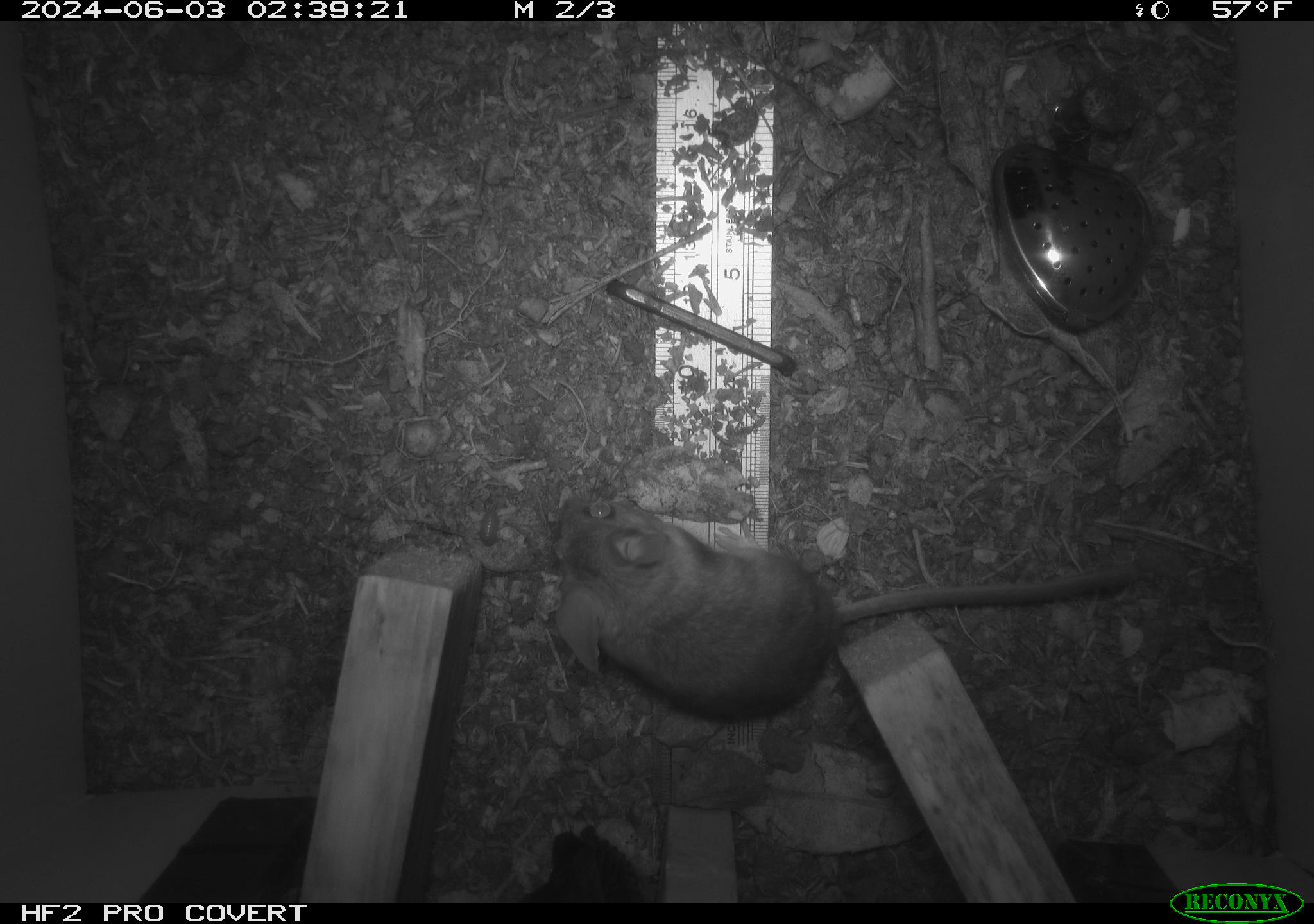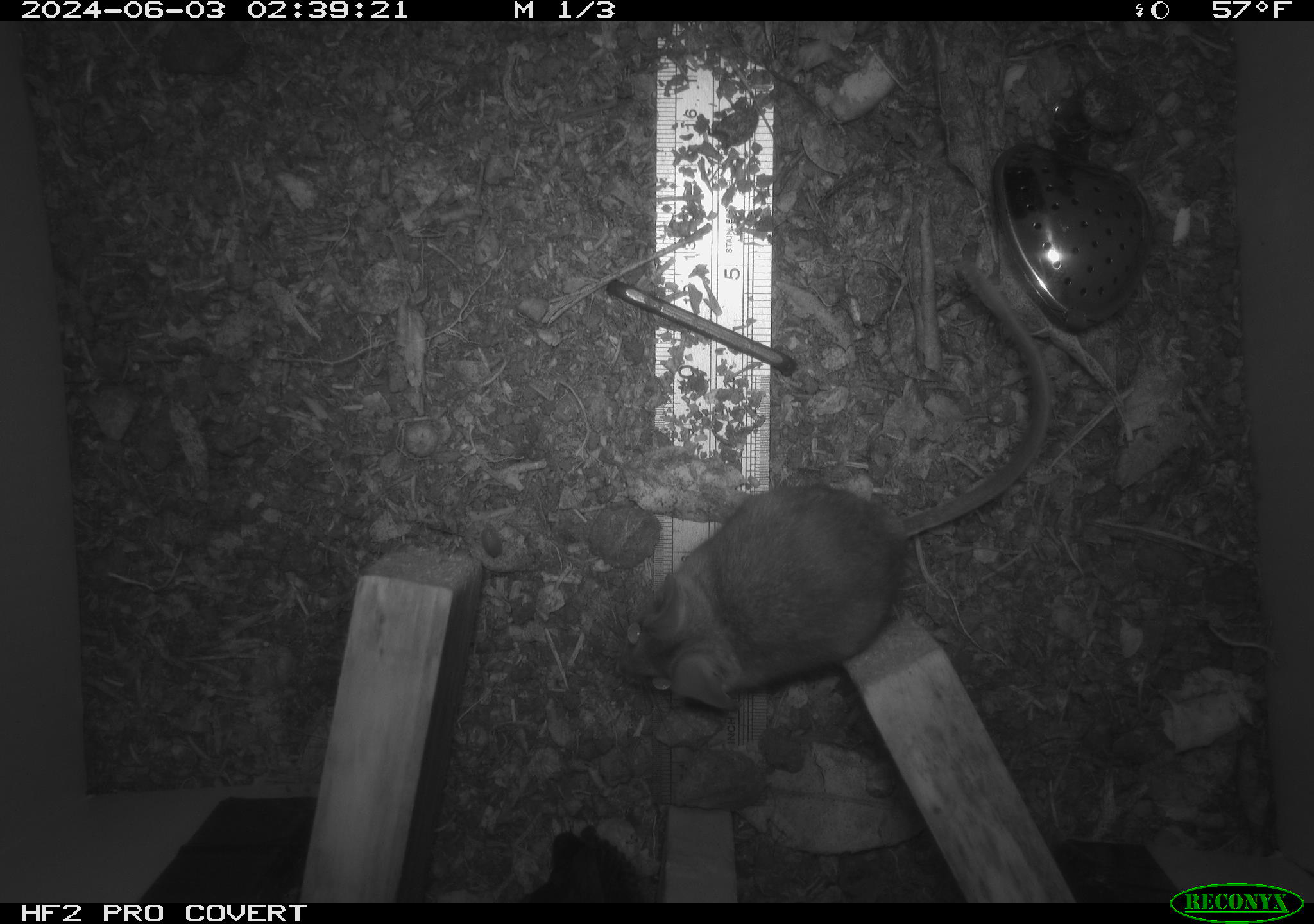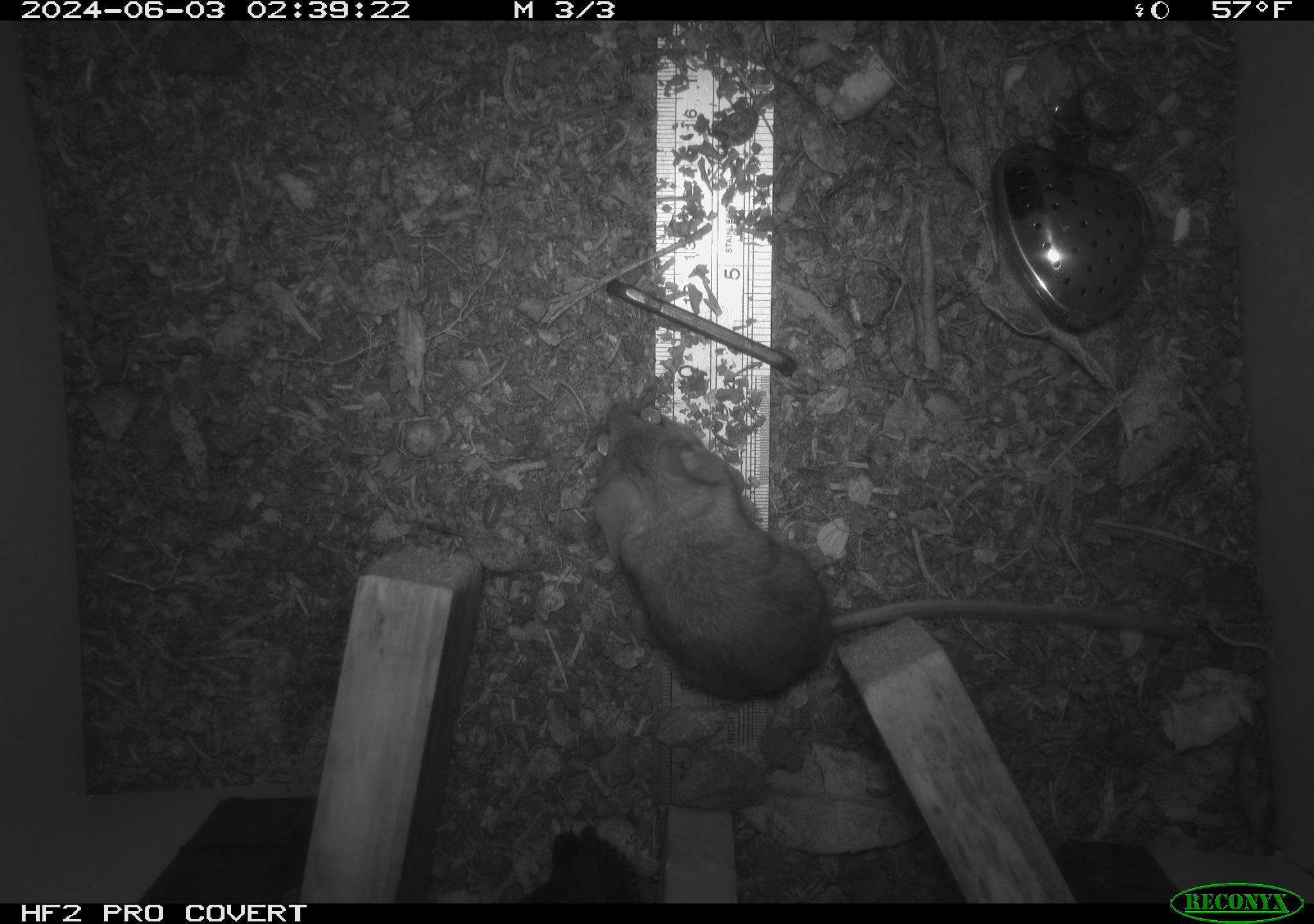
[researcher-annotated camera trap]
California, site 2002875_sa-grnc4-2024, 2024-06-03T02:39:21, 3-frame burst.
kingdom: Animalia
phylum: Chordata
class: Mammalia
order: Rodentia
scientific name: Rodentia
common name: rodent